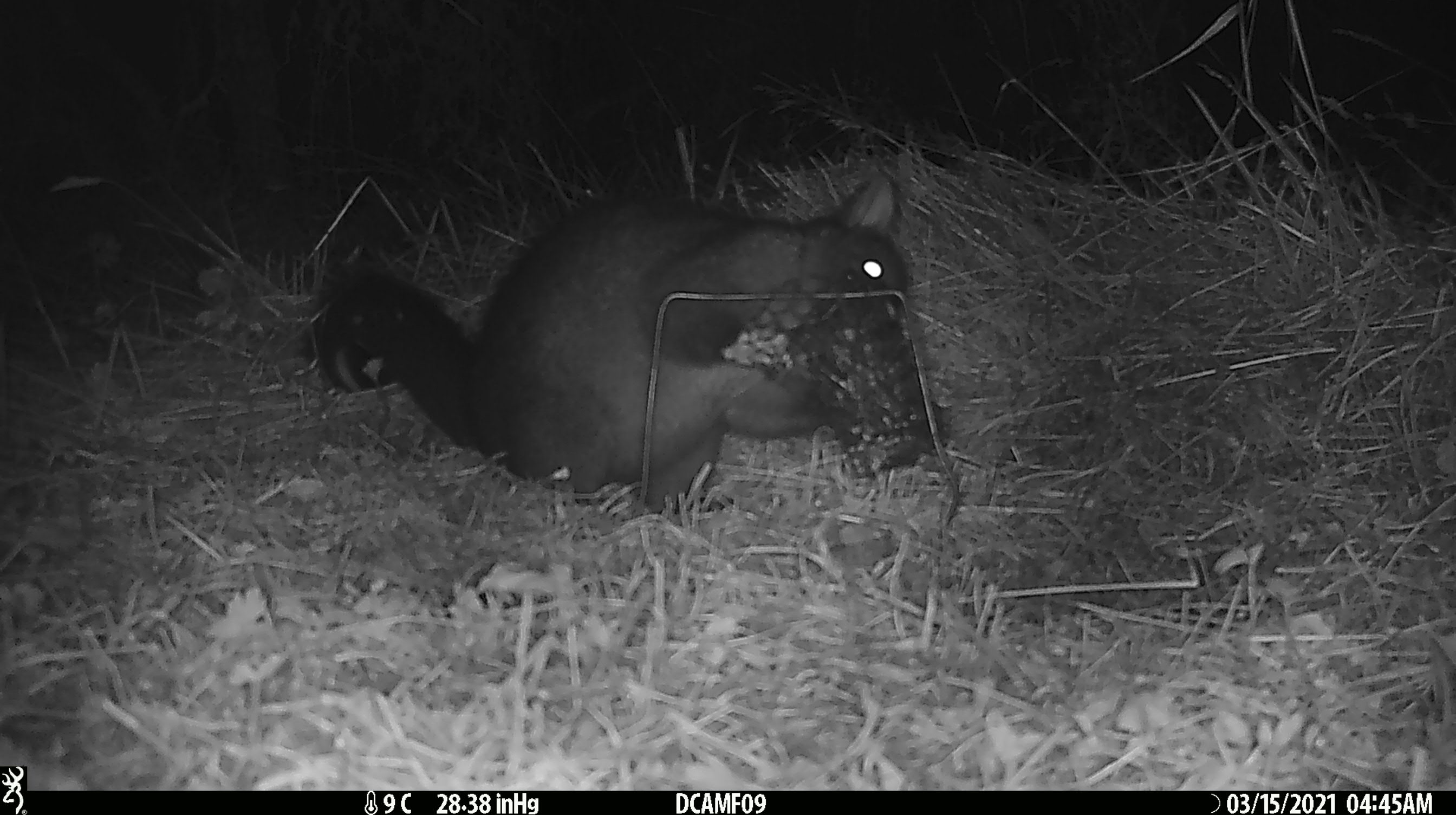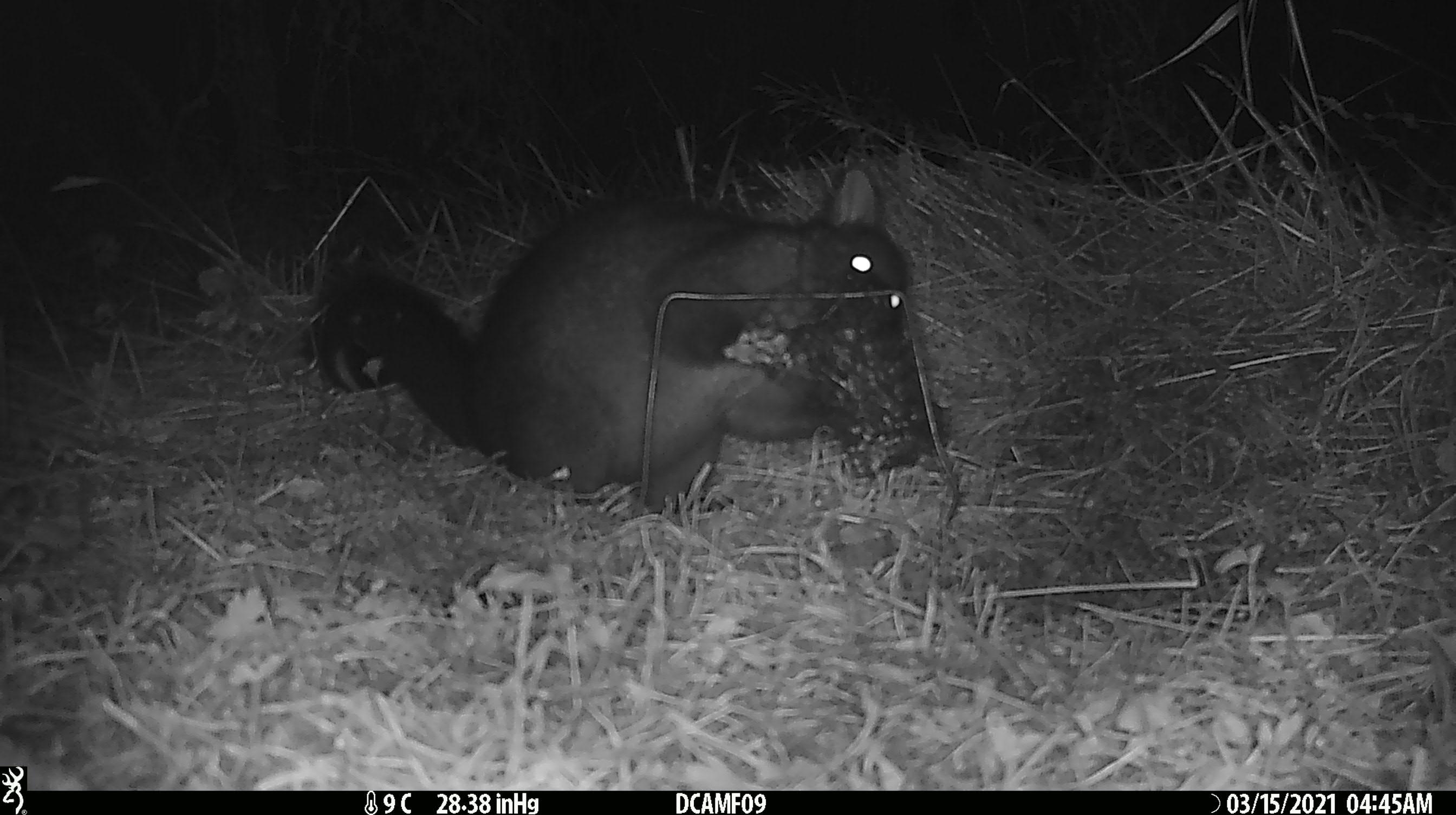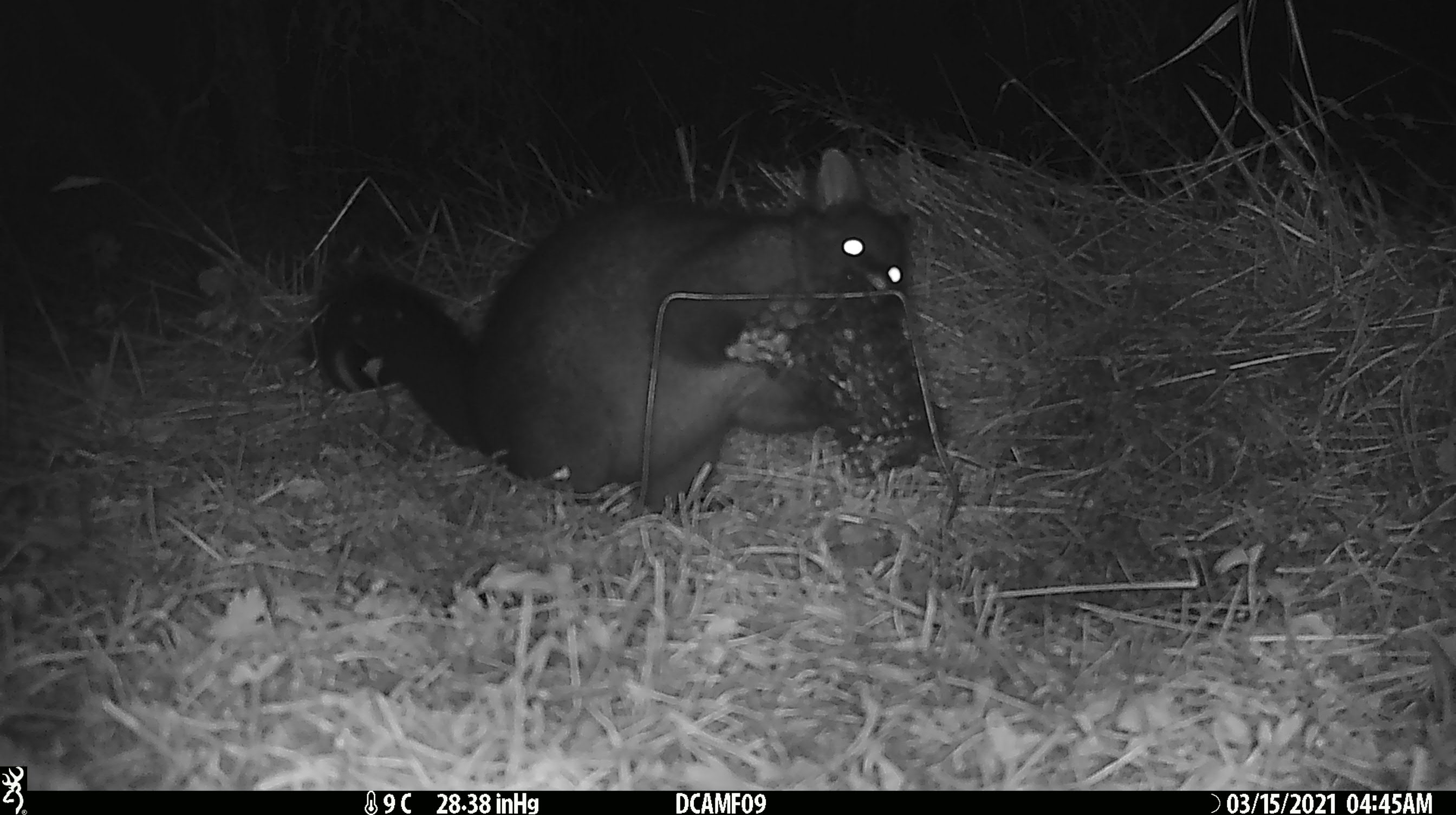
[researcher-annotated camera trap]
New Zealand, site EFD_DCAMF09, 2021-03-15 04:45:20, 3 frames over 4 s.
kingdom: Animalia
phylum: Chordata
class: Mammalia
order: Diprotodontia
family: Phalangeridae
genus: Trichosurus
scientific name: Trichosurus vulpecula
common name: common brushtail possum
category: possum